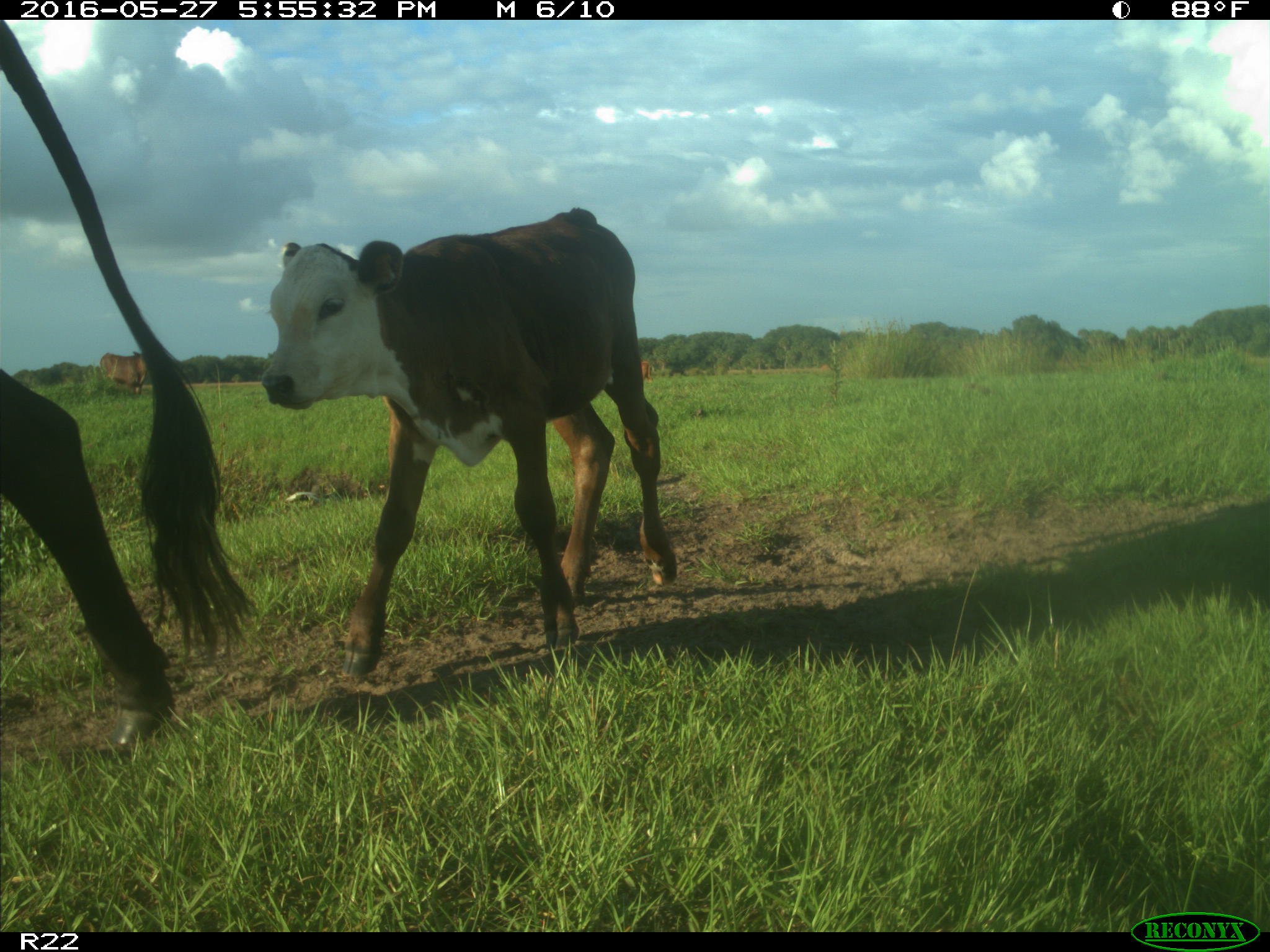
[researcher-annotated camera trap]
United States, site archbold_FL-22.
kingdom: Animalia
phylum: Chordata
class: Mammalia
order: Artiodactyla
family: Bovidae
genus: Bos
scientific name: Bos taurus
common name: domestic cow